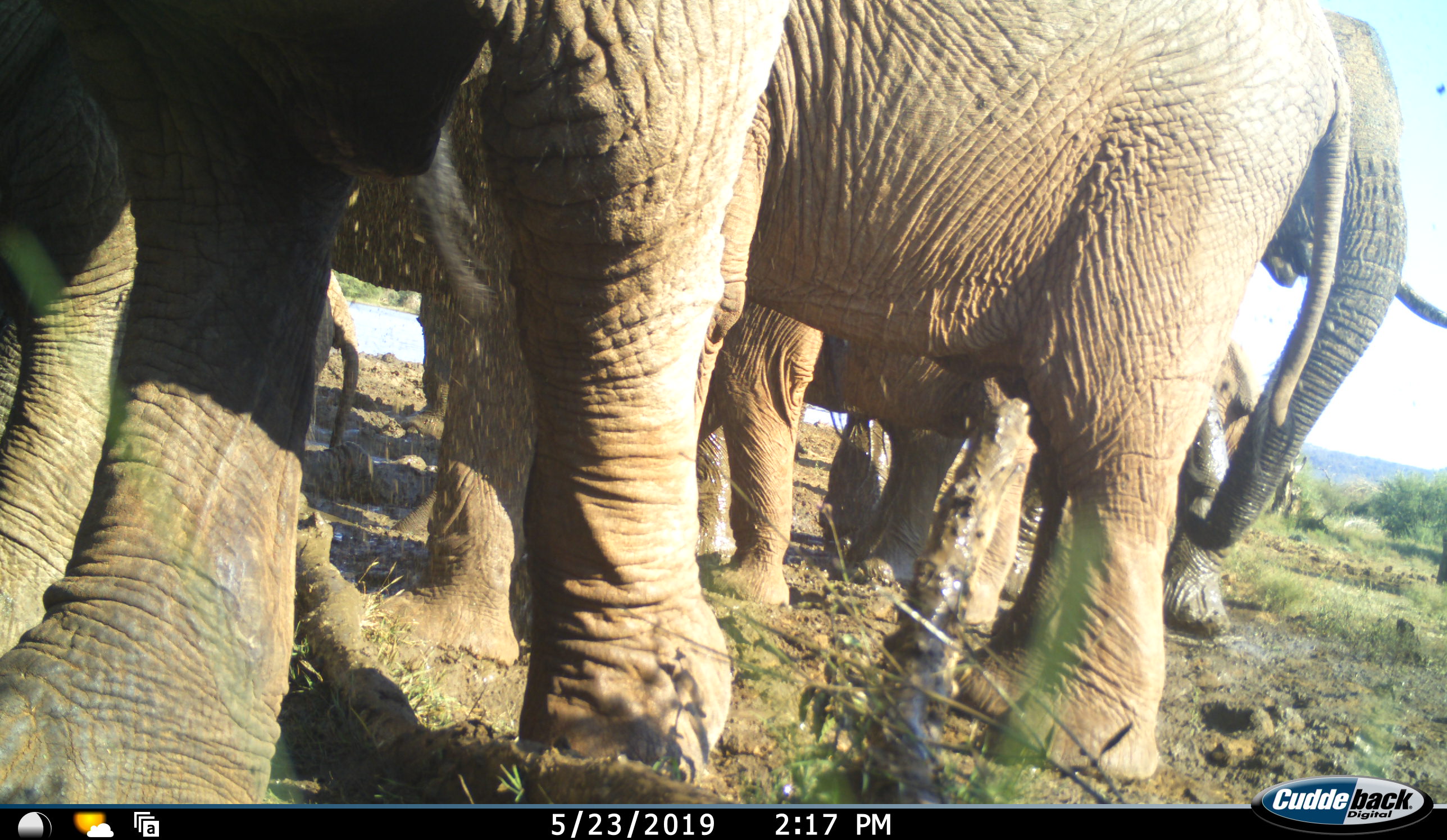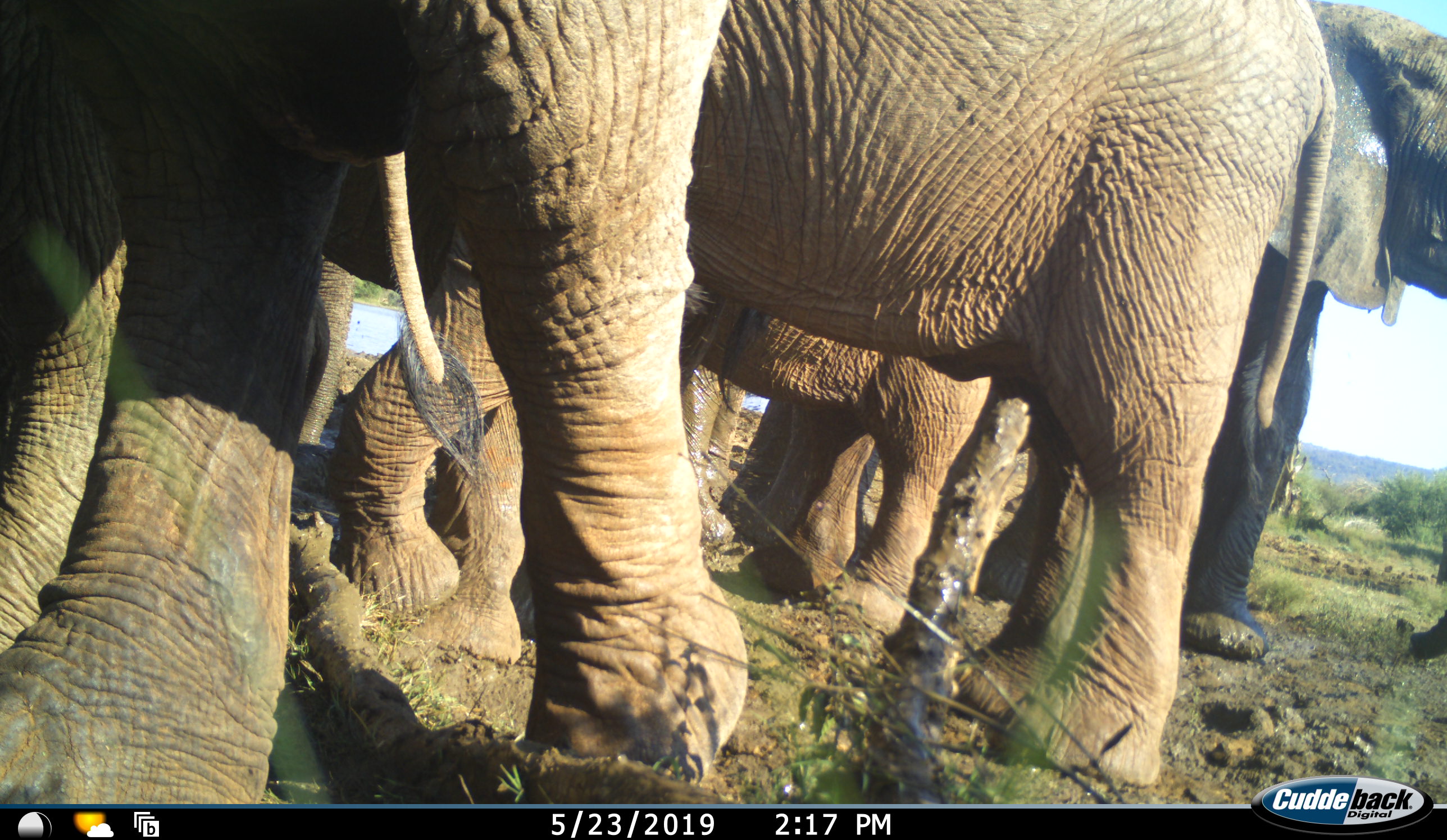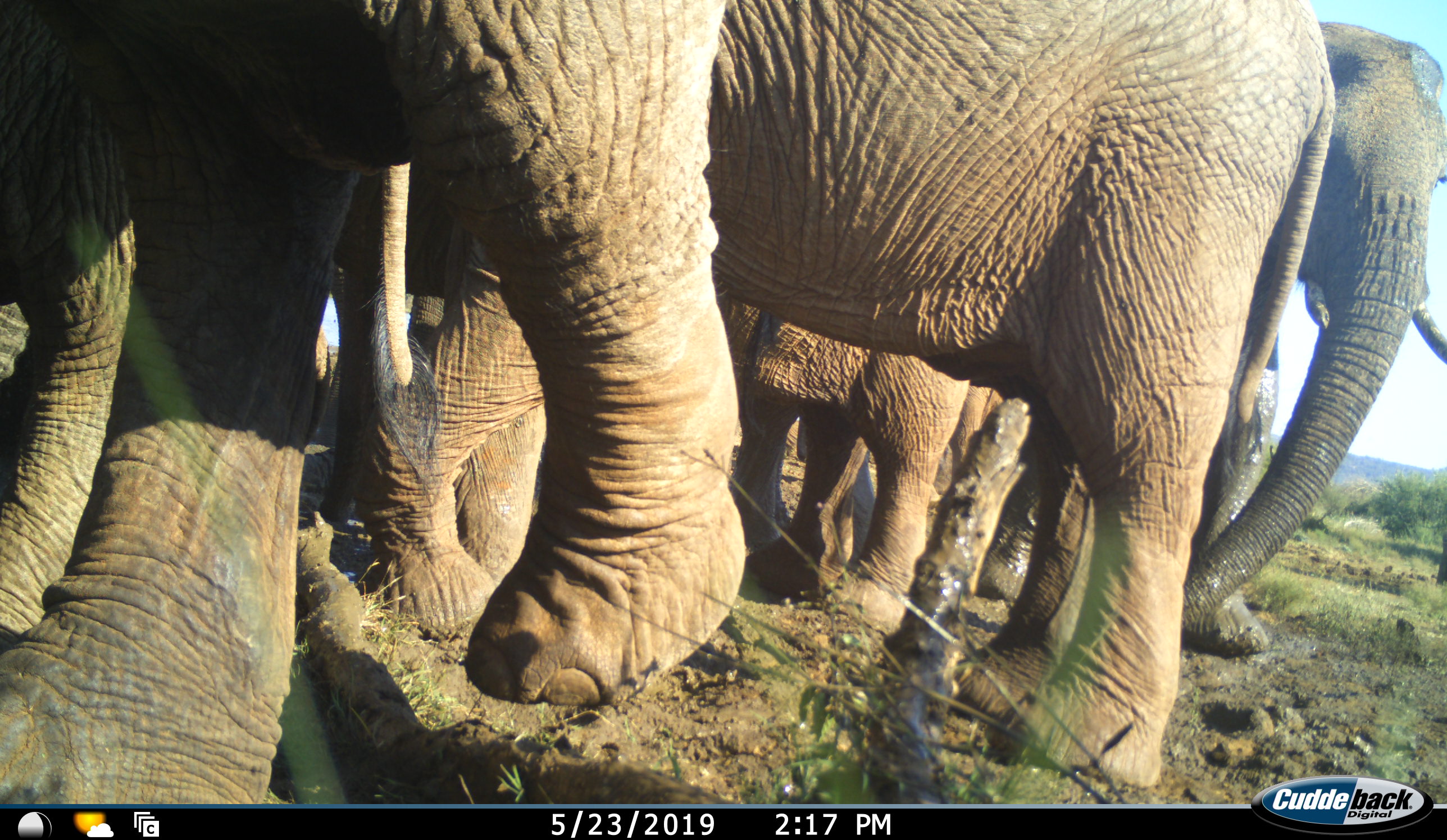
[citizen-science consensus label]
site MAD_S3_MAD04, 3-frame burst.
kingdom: Animalia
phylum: Chordata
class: Mammalia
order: Proboscidea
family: Elephantidae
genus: Loxodonta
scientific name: Loxodonta africana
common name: african bush elephant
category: elephant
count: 5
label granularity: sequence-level